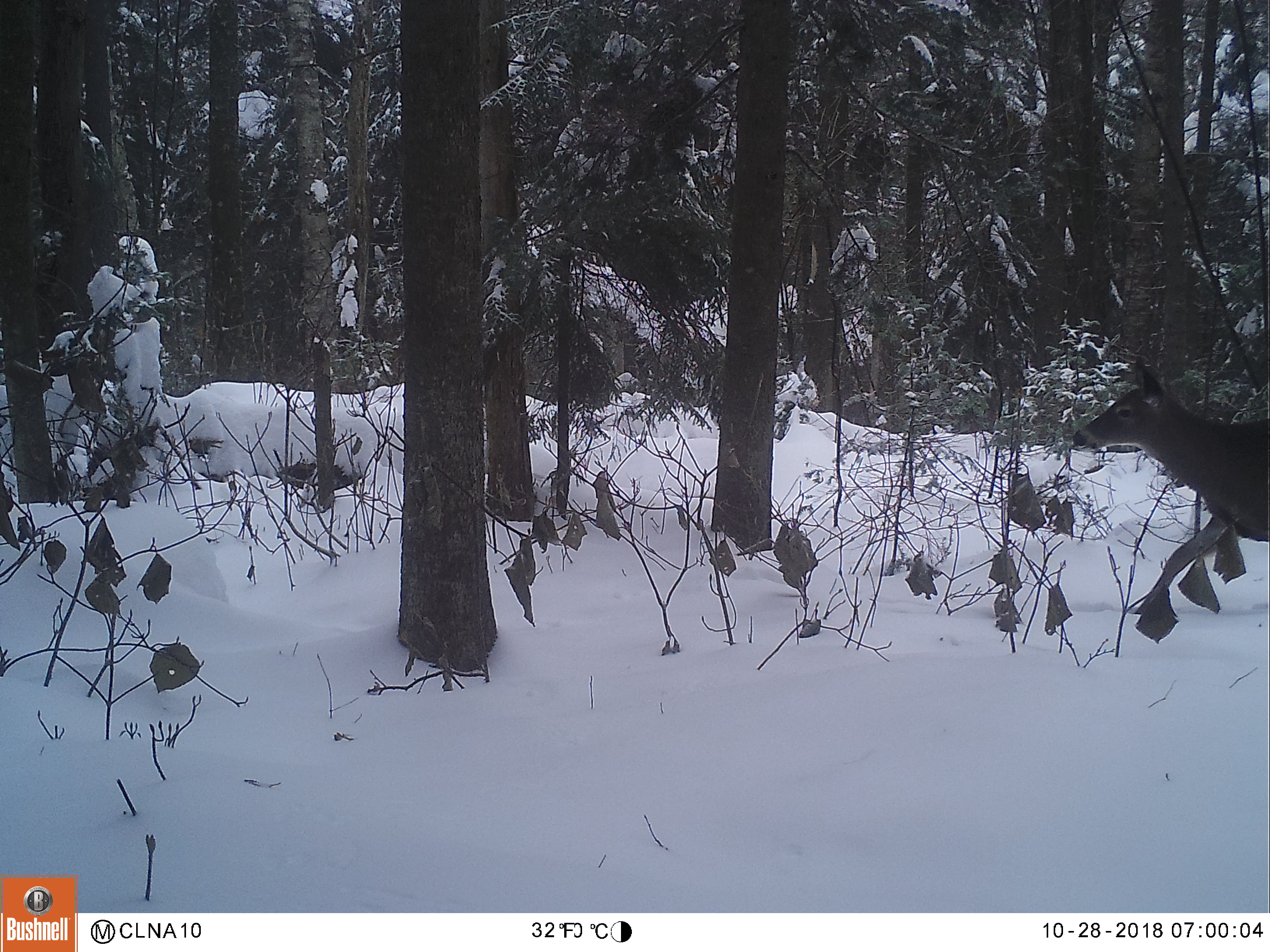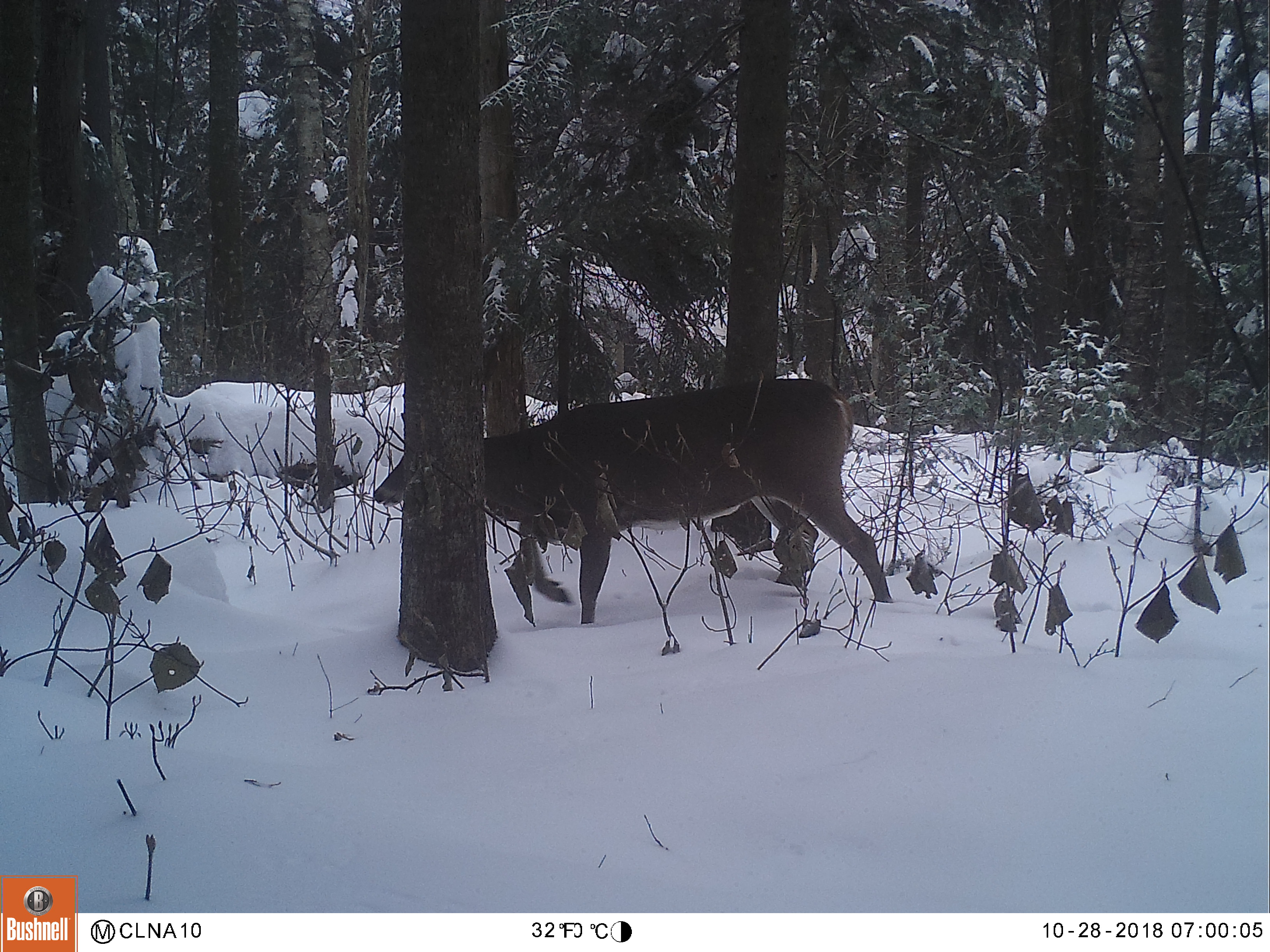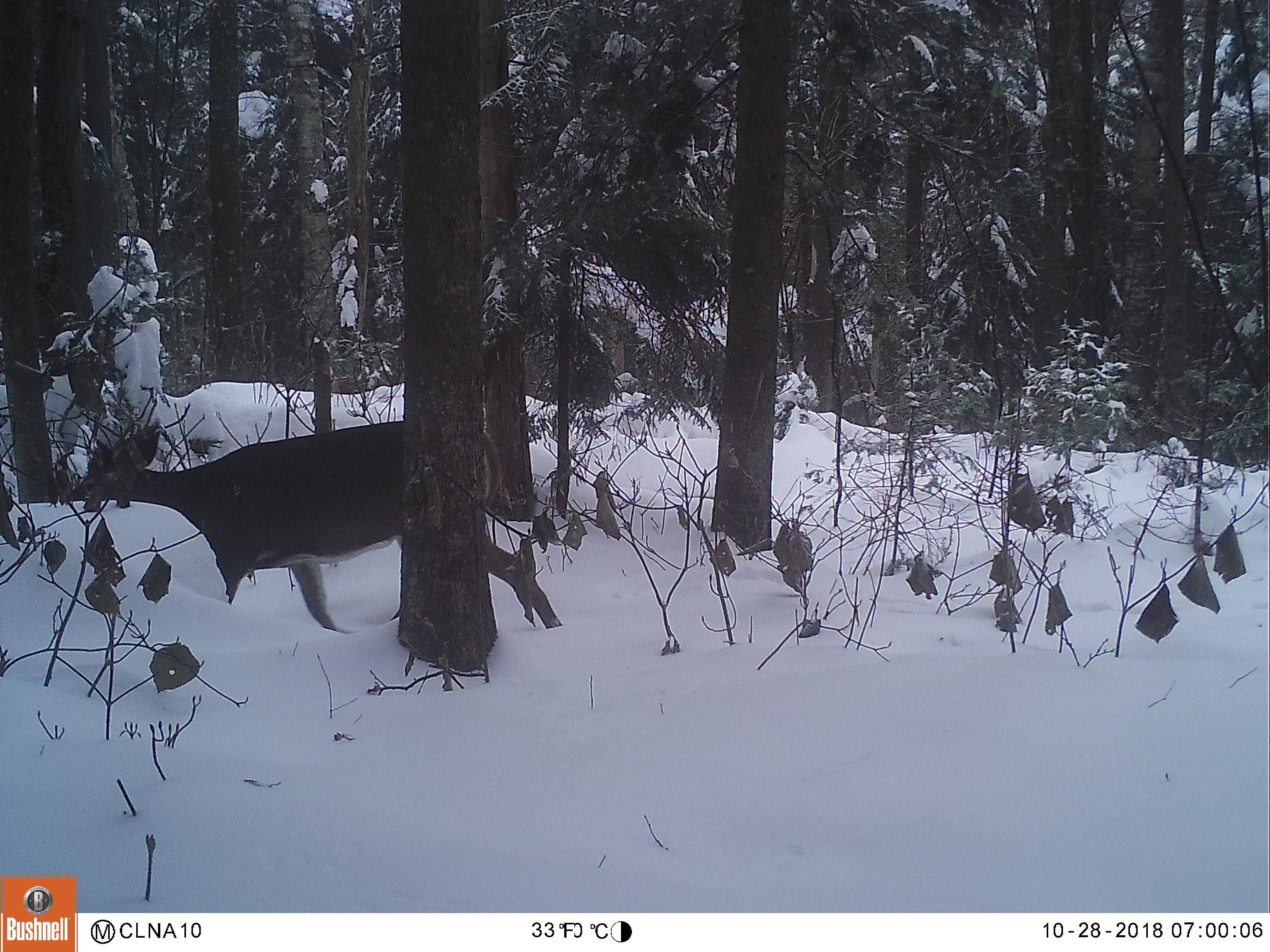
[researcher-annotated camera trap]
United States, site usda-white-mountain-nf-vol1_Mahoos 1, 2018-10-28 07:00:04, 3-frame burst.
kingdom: Animalia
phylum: Chordata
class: Mammalia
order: Artiodactyla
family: Cervidae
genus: Odocoileus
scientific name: Odocoileus virginianus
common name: white-tailed deer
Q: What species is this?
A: White-tailed deer (Odocoileus virginianus).